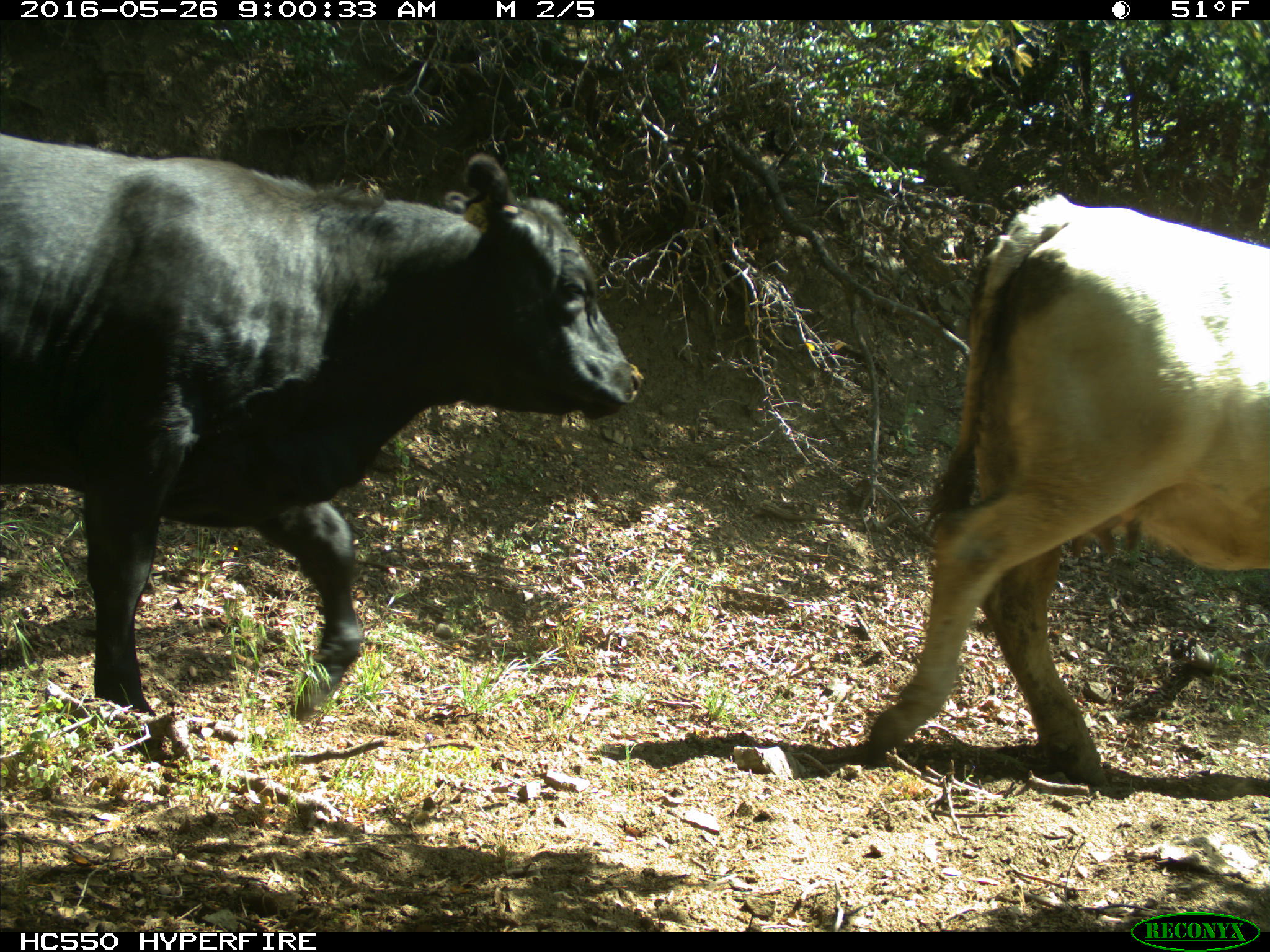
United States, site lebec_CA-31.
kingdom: Animalia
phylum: Chordata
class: Mammalia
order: Artiodactyla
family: Bovidae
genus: Bos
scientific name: Bos taurus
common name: domestic cow